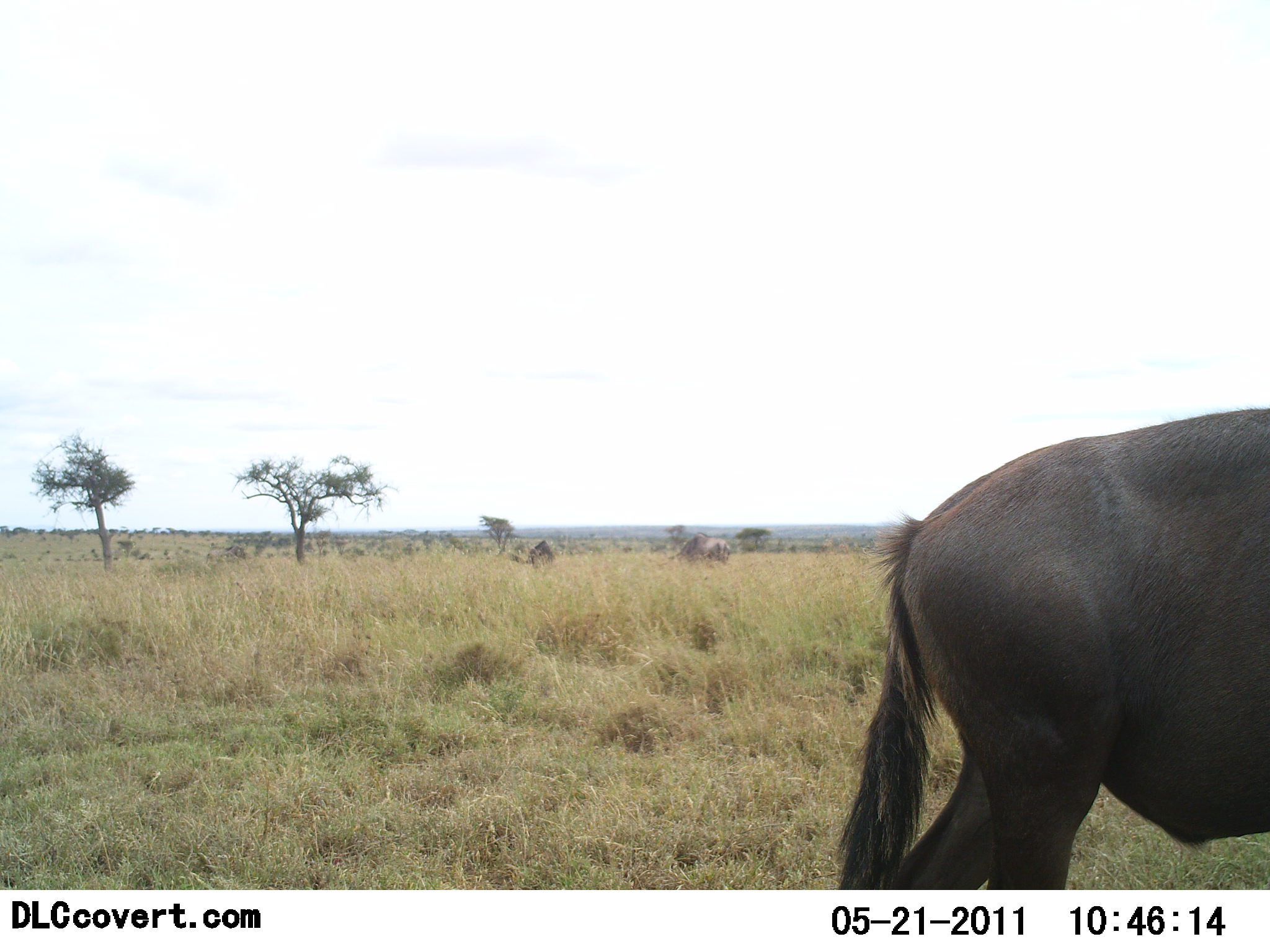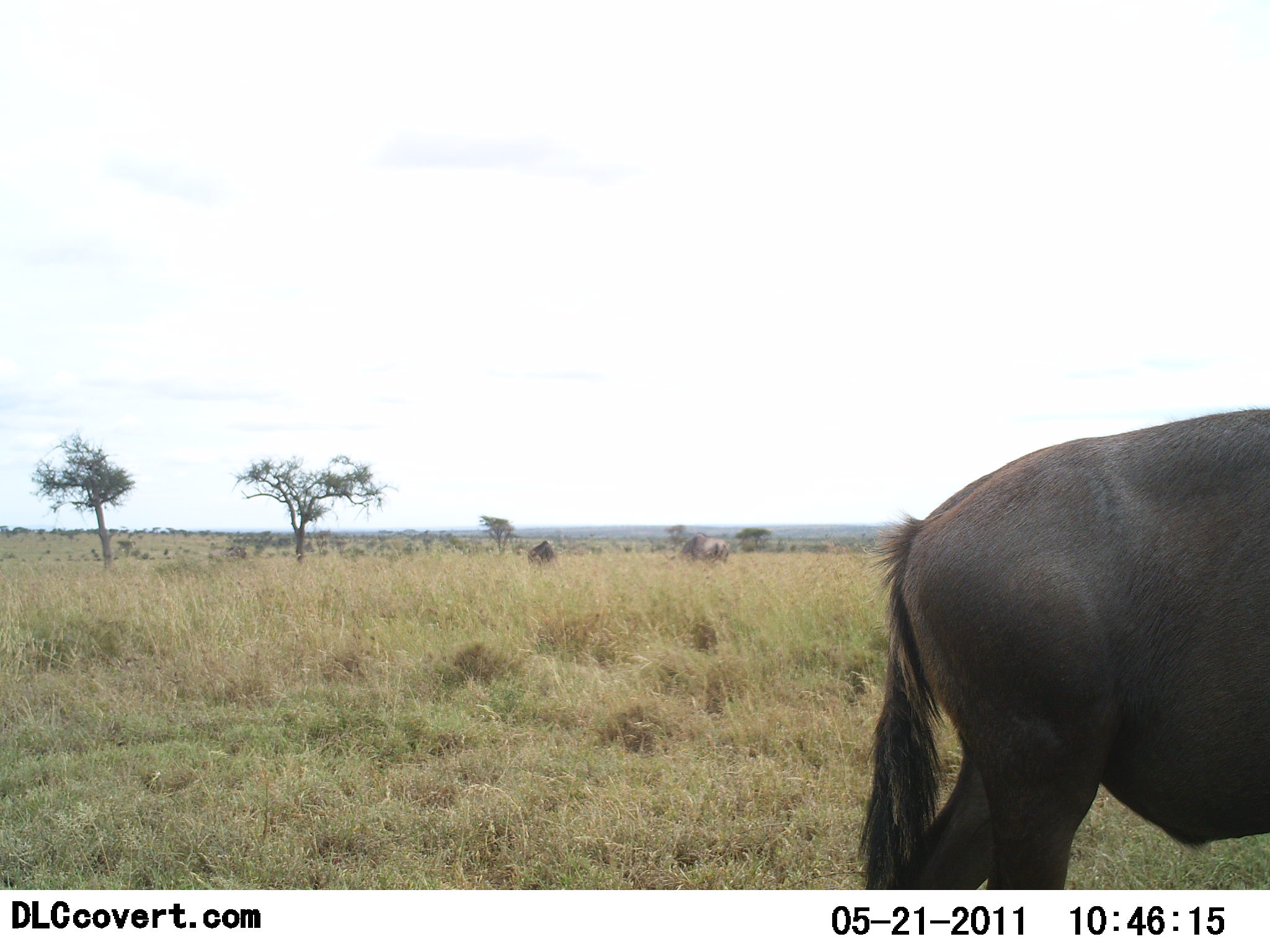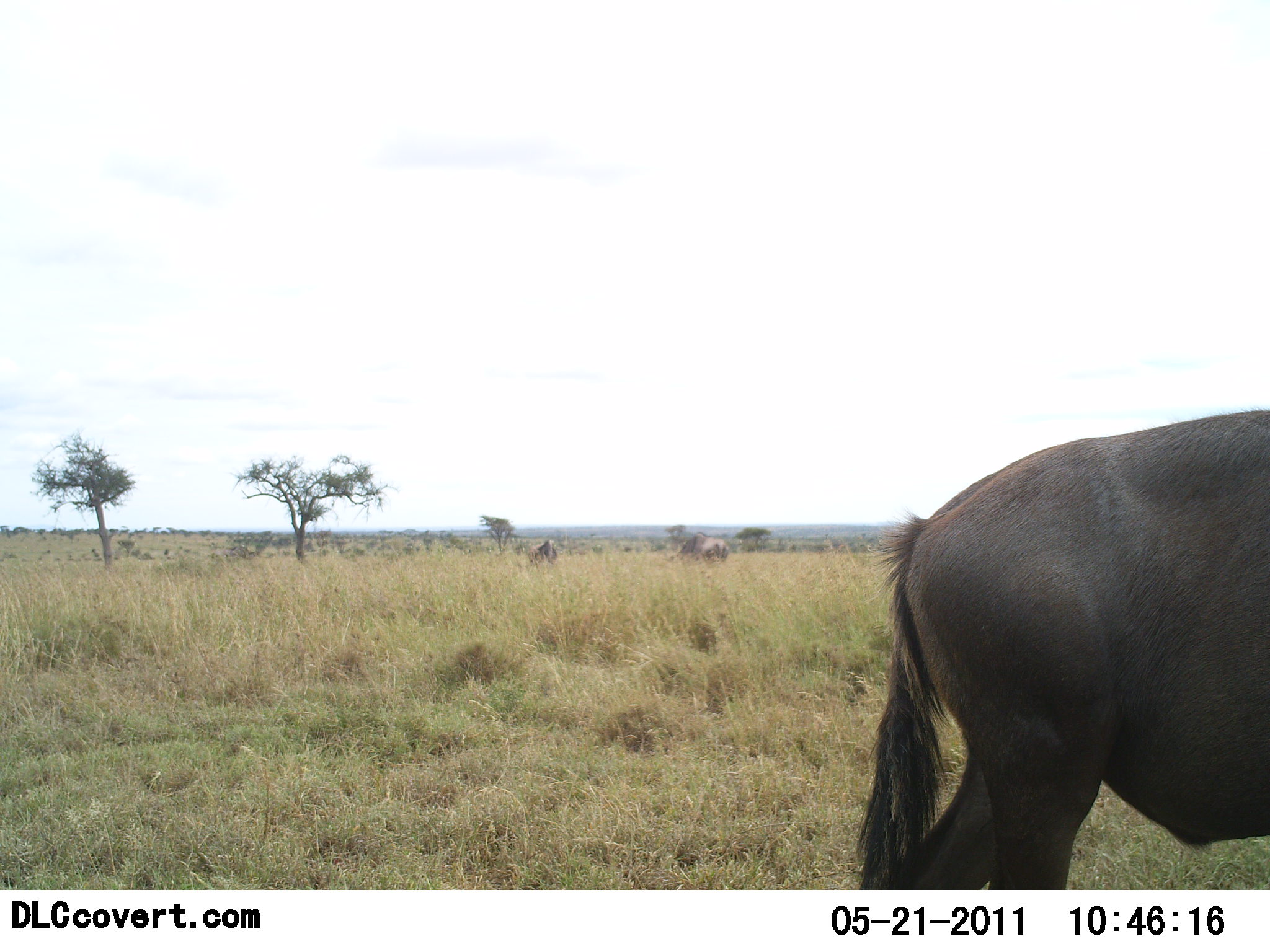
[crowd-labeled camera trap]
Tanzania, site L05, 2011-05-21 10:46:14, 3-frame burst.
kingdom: Animalia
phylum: Chordata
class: Mammalia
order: Artiodactyla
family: Bovidae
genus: Connochaetes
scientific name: Connochaetes taurinus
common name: blue wildebeest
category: wildebeest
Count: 3.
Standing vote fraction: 90%.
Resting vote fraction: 0%.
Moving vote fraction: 10%.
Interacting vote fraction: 0%.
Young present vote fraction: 0%.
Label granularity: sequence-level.